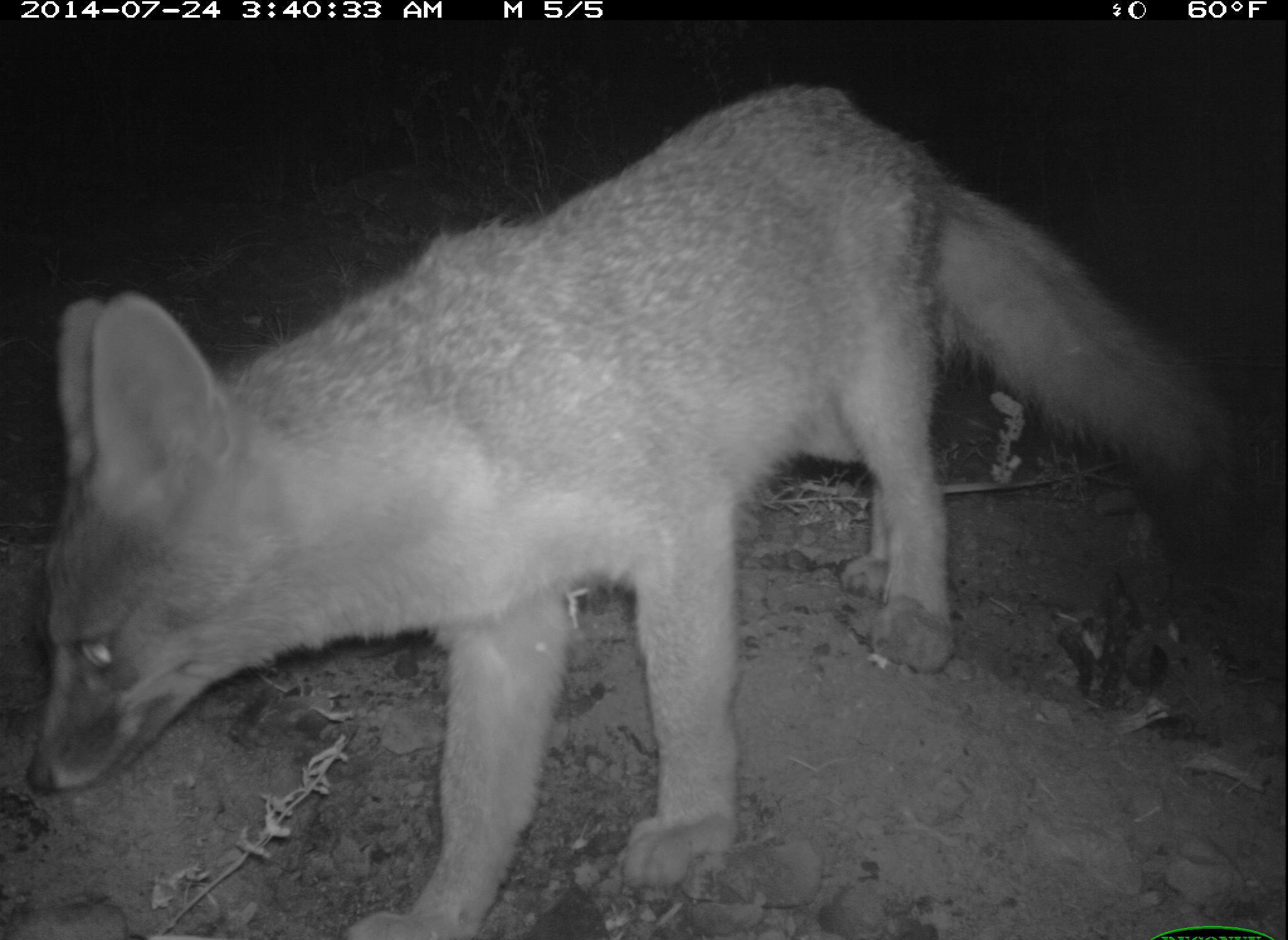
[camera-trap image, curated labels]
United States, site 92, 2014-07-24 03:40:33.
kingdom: Animalia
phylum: Chordata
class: Mammalia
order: Carnivora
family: Canidae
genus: Urocyon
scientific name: Urocyon cinereoargenteus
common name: gray fox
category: fox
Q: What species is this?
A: Fox (gray fox) (Urocyon cinereoargenteus).